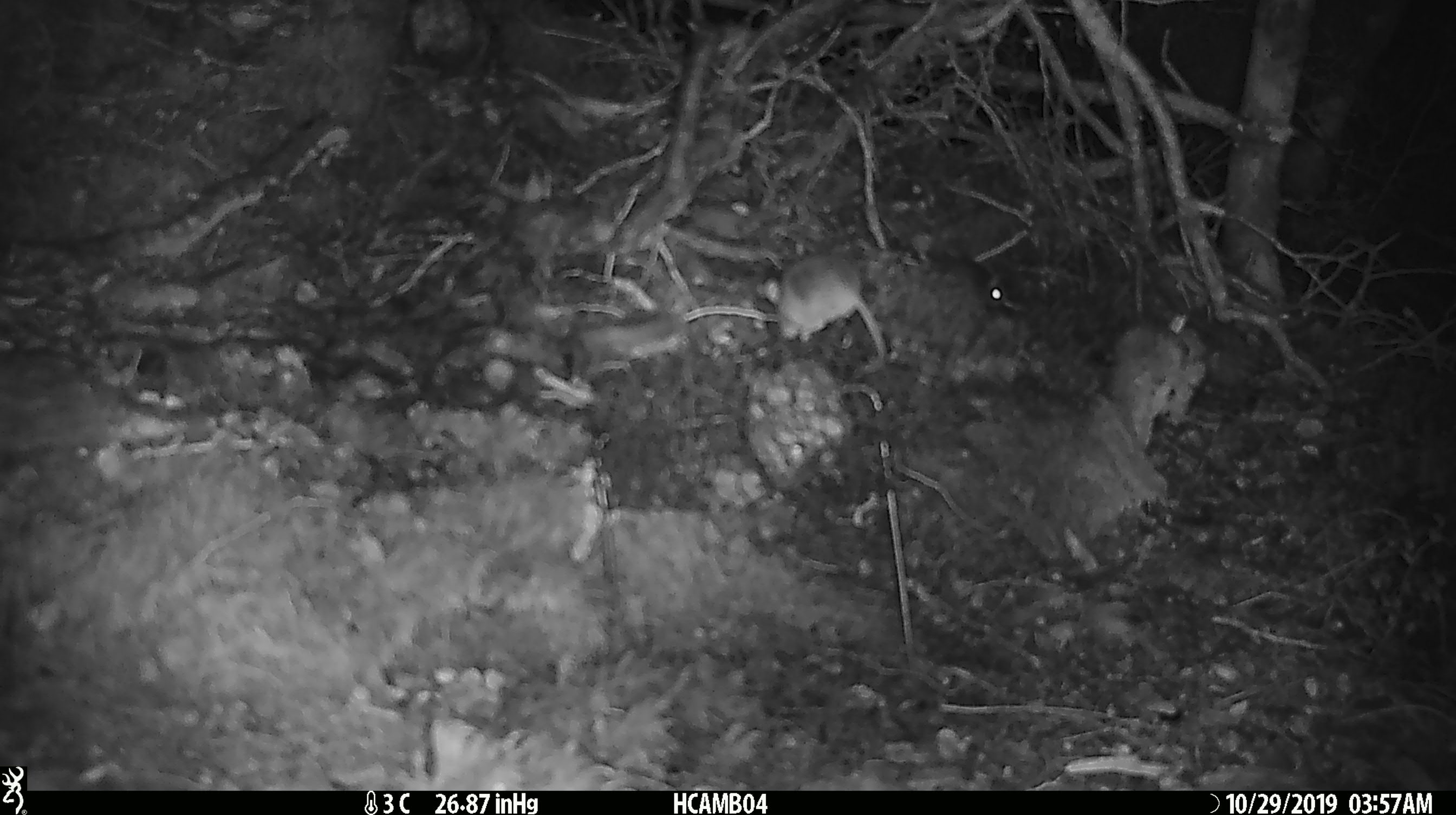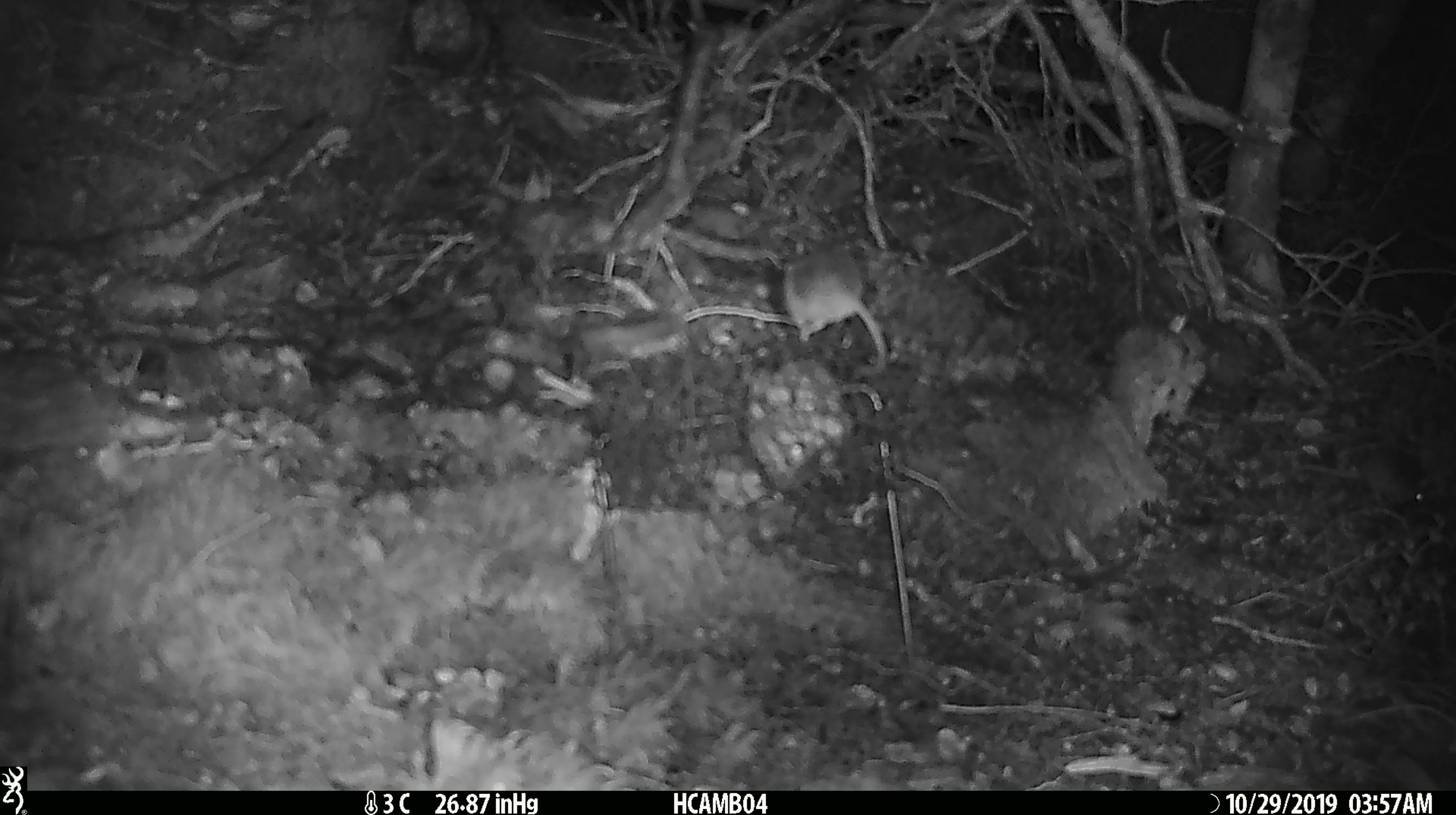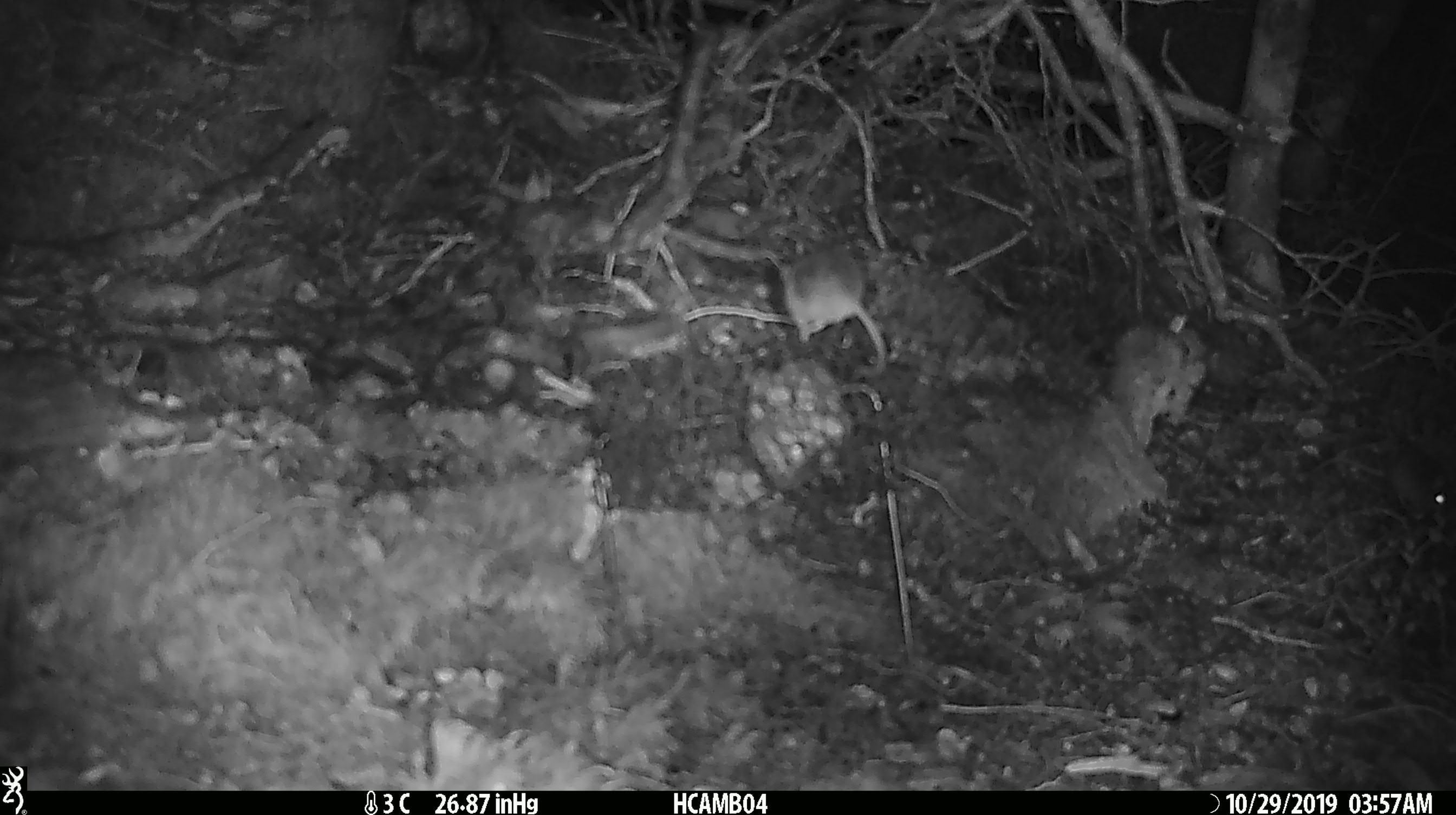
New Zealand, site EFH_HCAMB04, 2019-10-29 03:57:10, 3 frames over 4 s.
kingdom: Animalia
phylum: Chordata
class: Mammalia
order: Rodentia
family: Muridae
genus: Mus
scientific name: Mus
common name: mouse